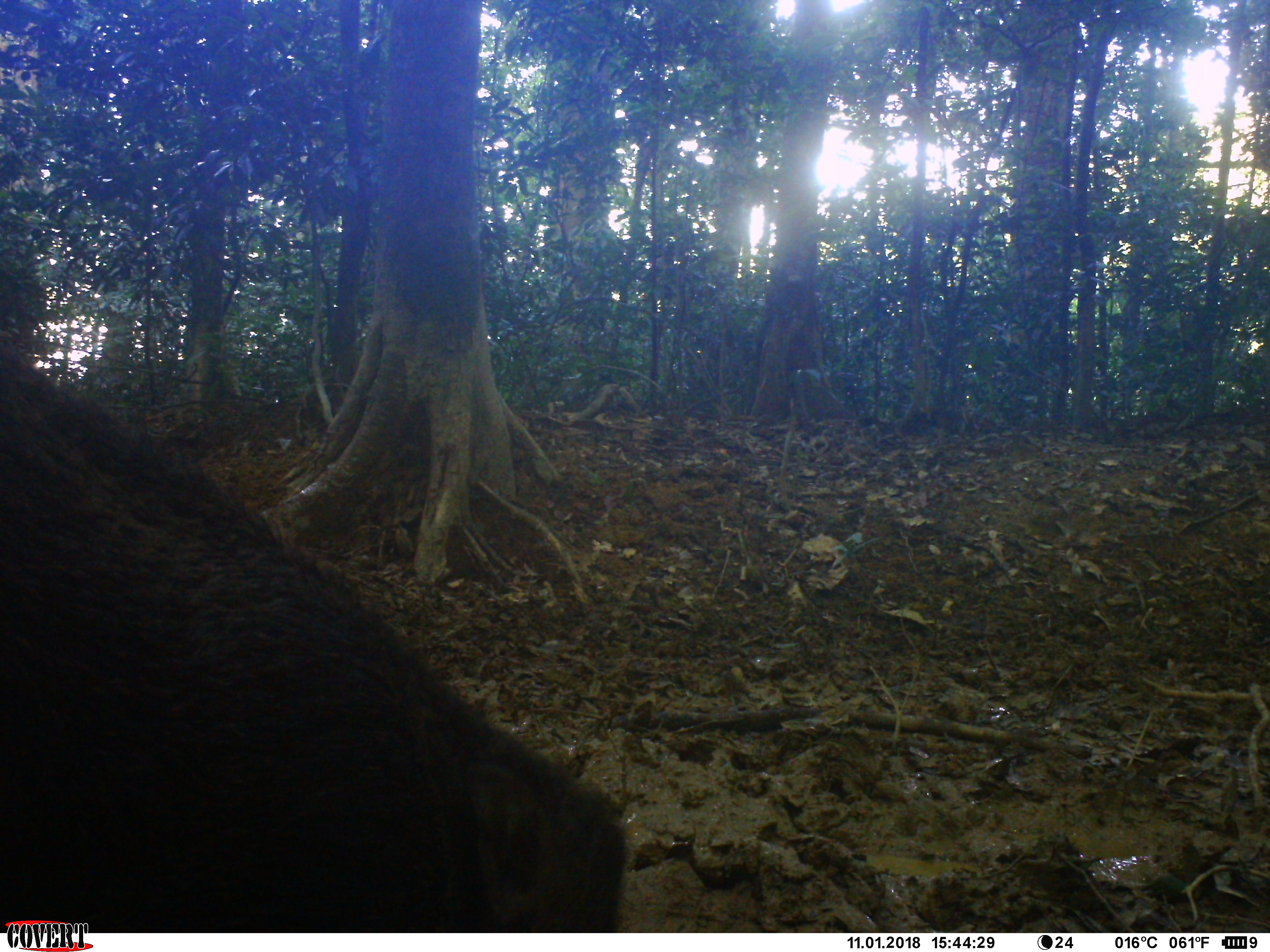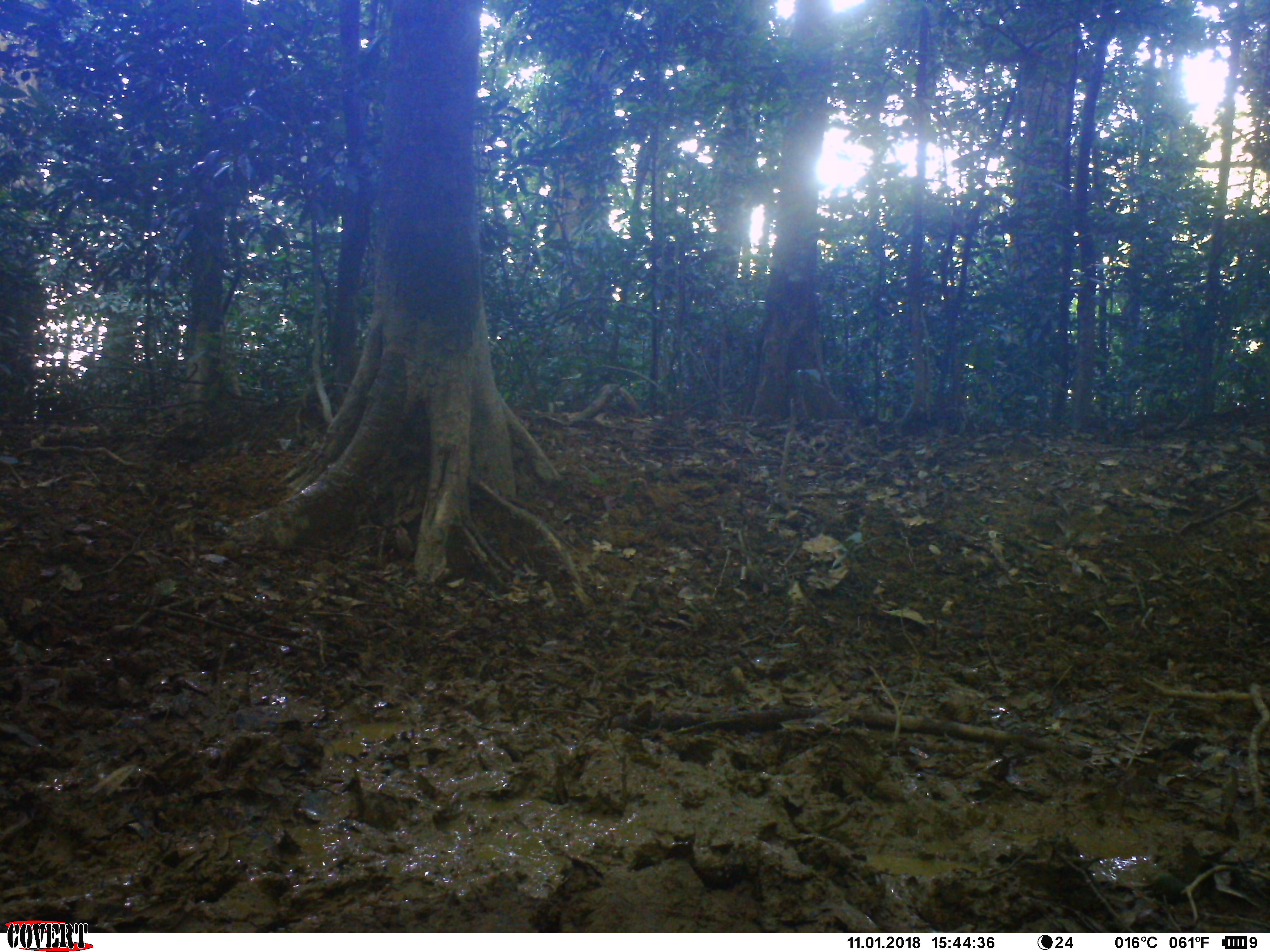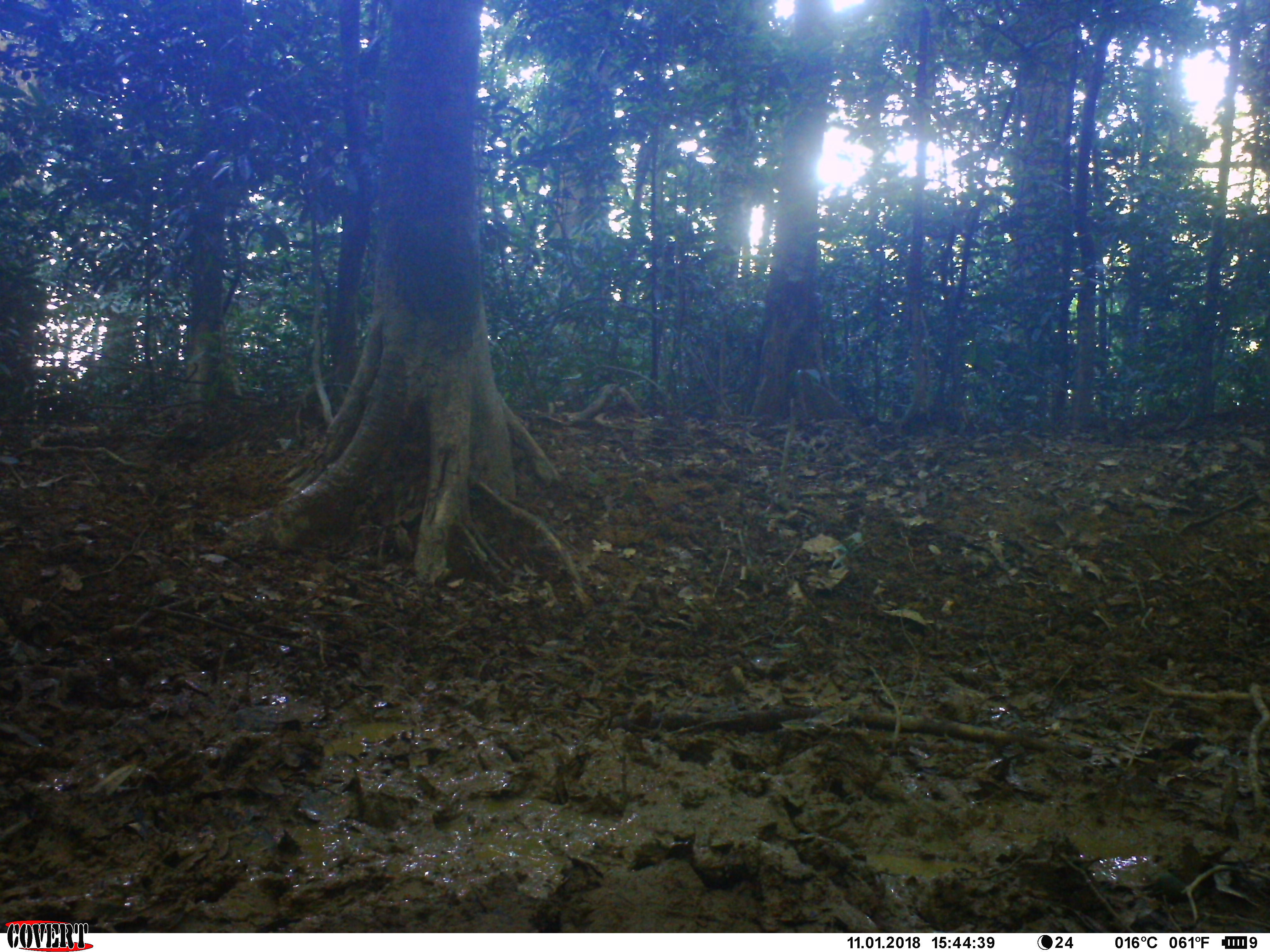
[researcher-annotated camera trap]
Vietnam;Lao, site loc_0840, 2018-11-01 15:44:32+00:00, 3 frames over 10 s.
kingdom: Animalia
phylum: Chordata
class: Mammalia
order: Artiodactyla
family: Suidae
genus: Sus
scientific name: Sus scrofa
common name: eurasian wild pig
Eurasian wild pig (Sus scrofa). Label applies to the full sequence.